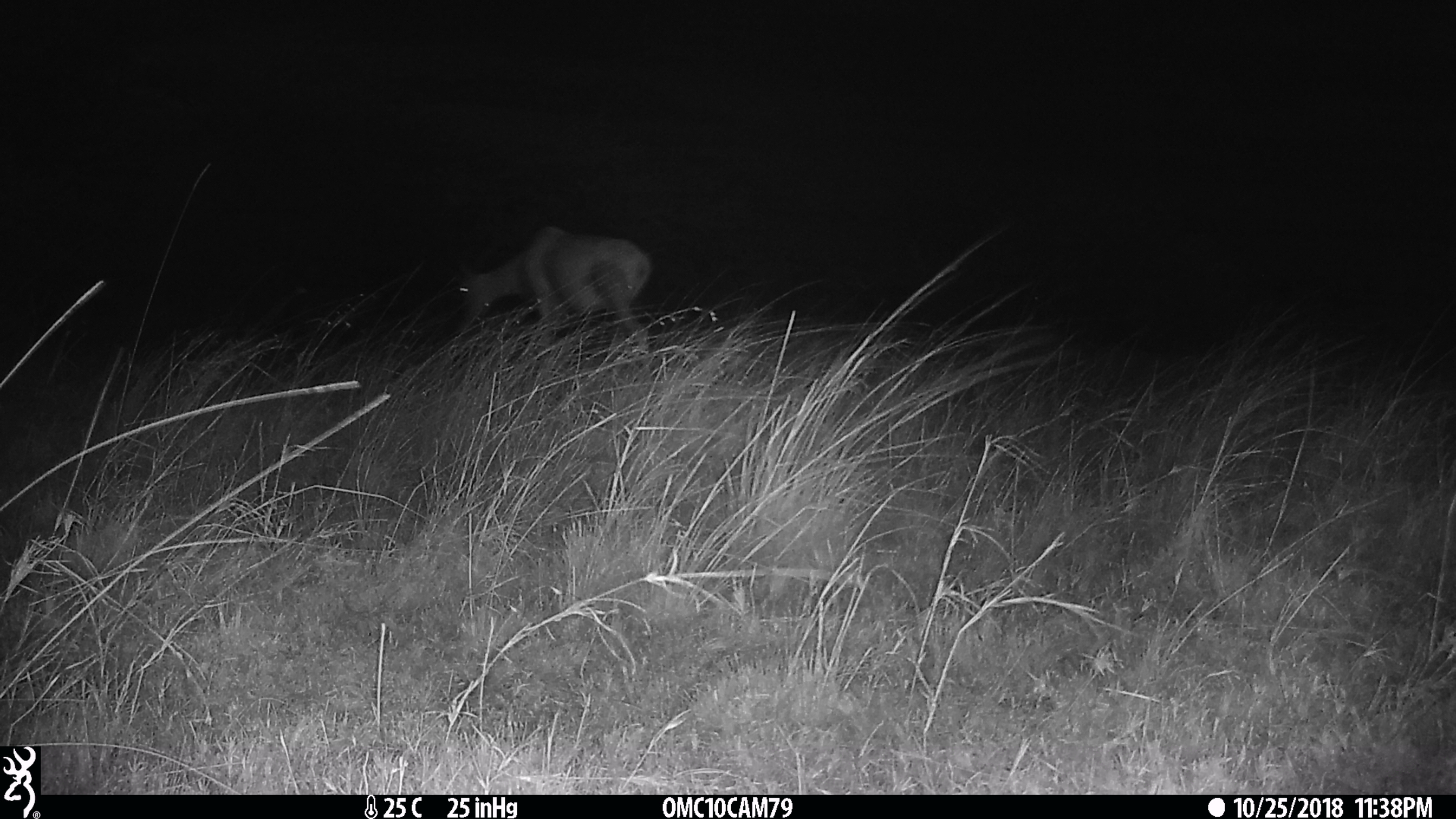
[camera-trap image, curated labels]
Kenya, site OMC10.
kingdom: Animalia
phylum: Chordata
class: Mammalia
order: Artiodactyla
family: Bovidae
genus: Damaliscus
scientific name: Damaliscus lunatus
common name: topi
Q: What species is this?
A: Topi (Damaliscus lunatus).